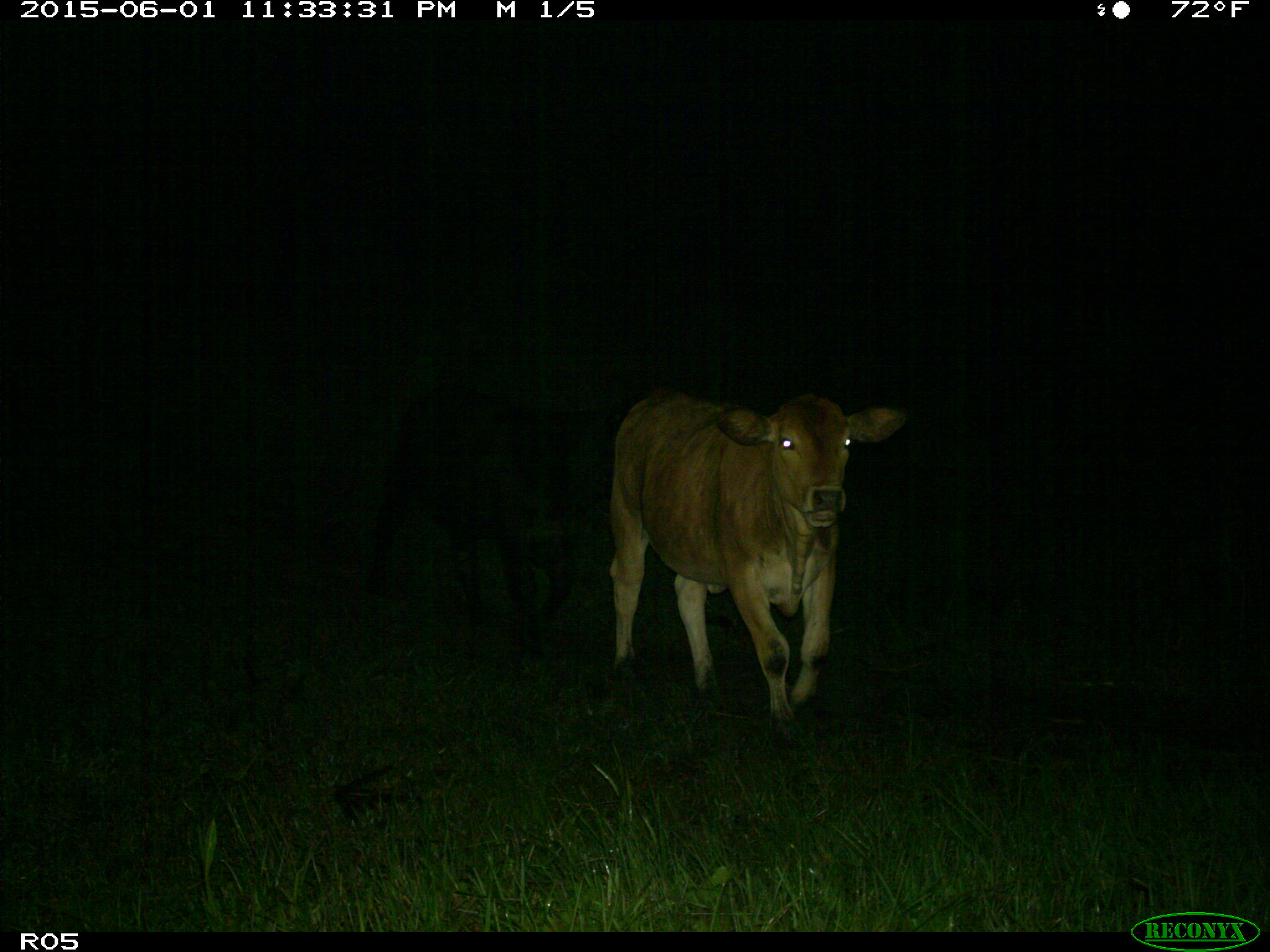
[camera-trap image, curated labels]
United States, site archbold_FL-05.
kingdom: Animalia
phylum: Chordata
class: Mammalia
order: Artiodactyla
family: Bovidae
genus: Bos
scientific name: Bos taurus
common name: domestic cow